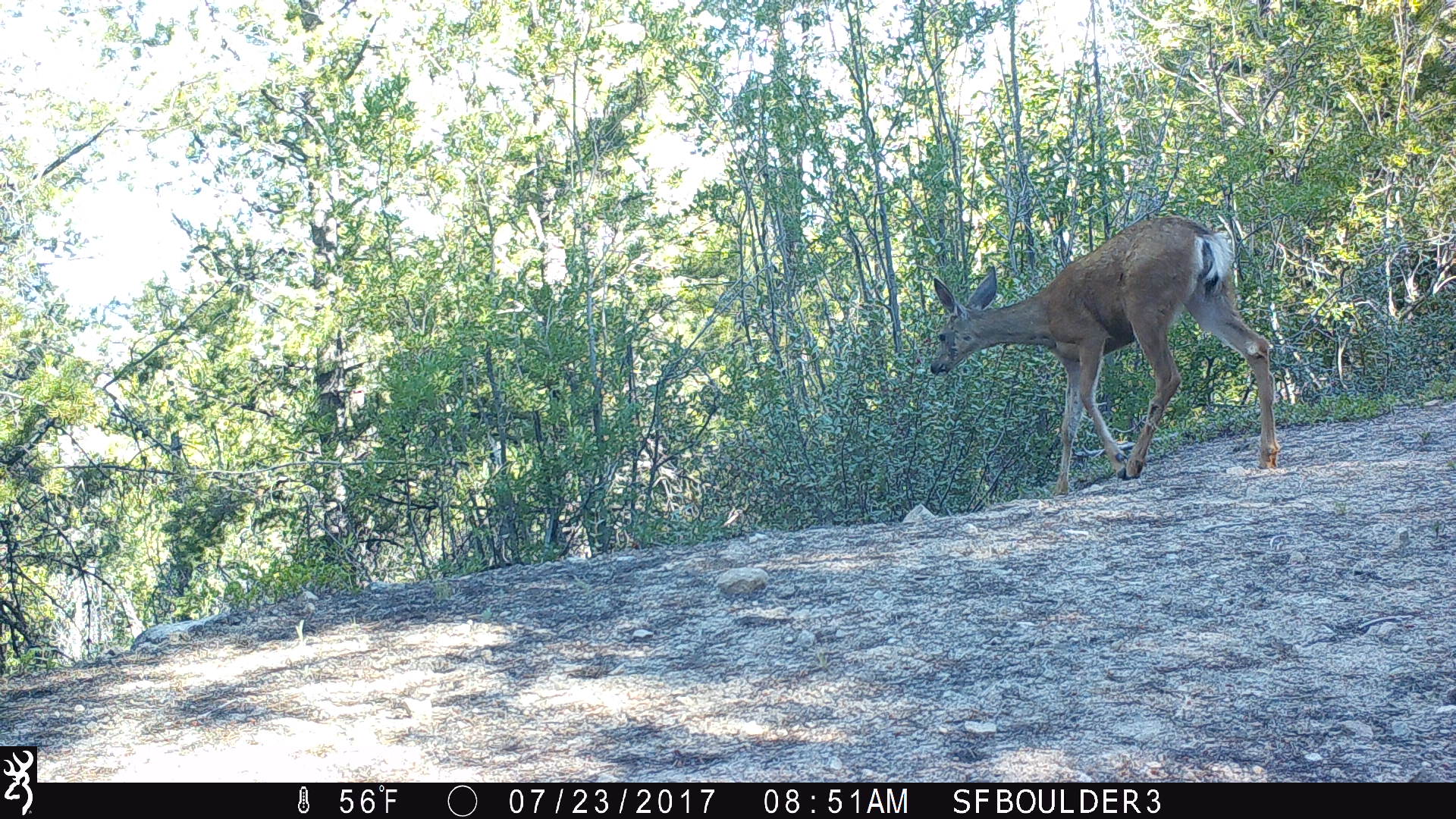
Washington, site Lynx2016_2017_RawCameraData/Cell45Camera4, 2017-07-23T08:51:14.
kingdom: Animalia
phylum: Chordata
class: Mammalia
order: Artiodactyla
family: Cervidae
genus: Odocoileus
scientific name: Odocoileus hemionus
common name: mule deer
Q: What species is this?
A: Odocoileus hemionus (mule deer).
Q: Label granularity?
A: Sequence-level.